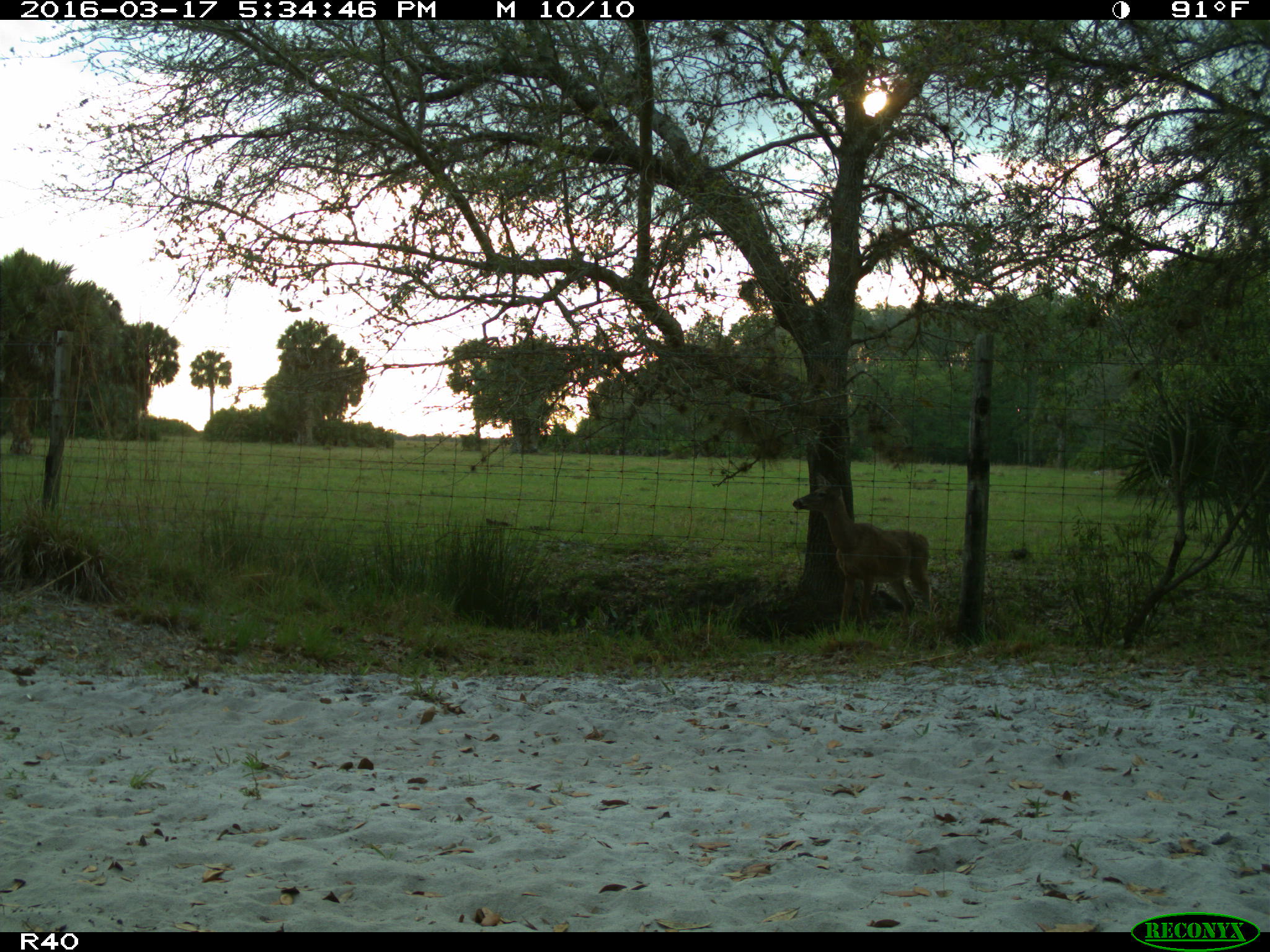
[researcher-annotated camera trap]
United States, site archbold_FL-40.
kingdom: Animalia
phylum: Chordata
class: Mammalia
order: Artiodactyla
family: Cervidae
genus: Odocoileus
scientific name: Odocoileus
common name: deer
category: unidentified deer